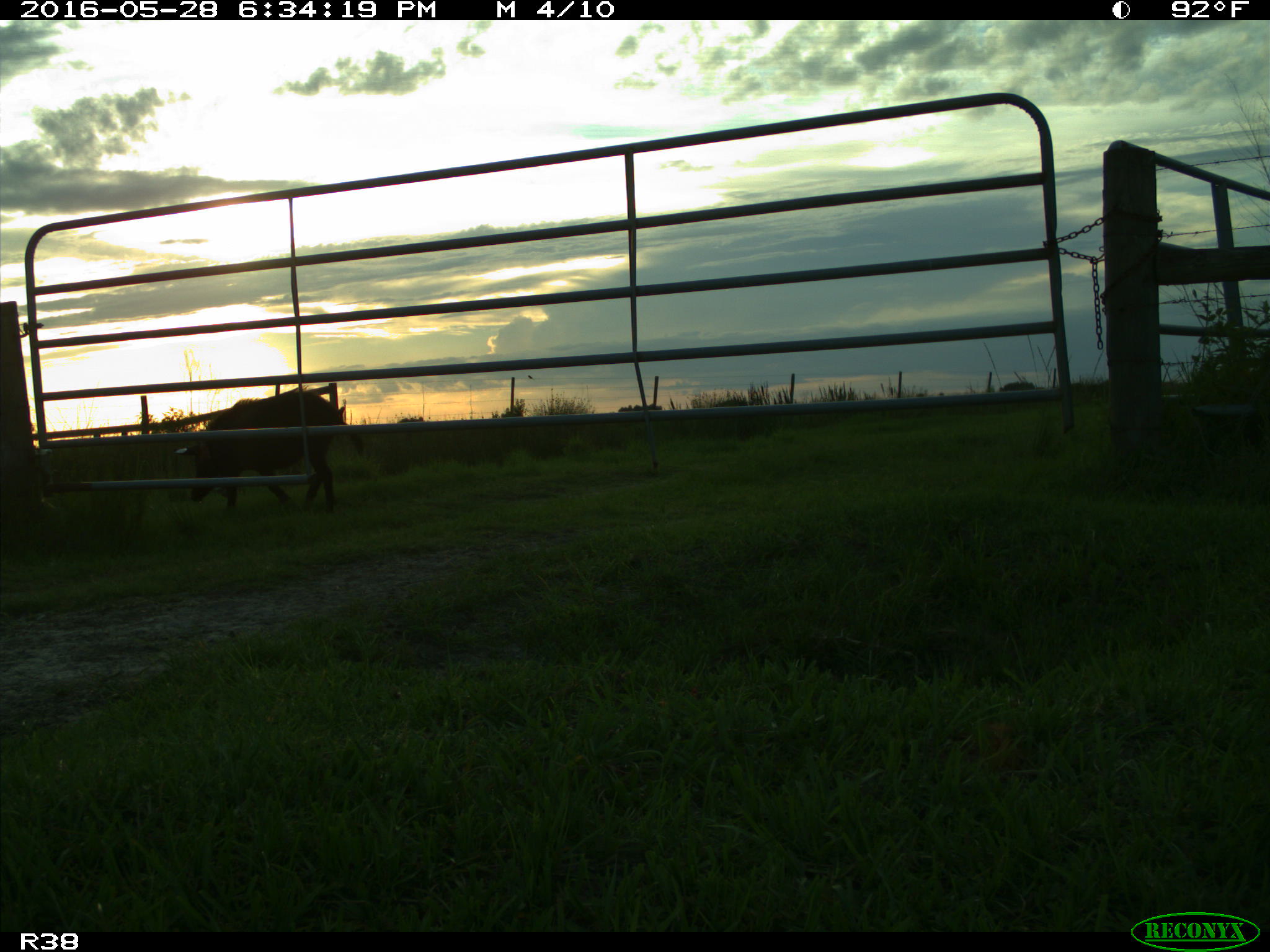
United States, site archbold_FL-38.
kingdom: Animalia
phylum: Chordata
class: Mammalia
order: Artiodactyla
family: Suidae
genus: Sus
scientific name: Sus scrofa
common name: wild boar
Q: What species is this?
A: Sus scrofa (wild boar).